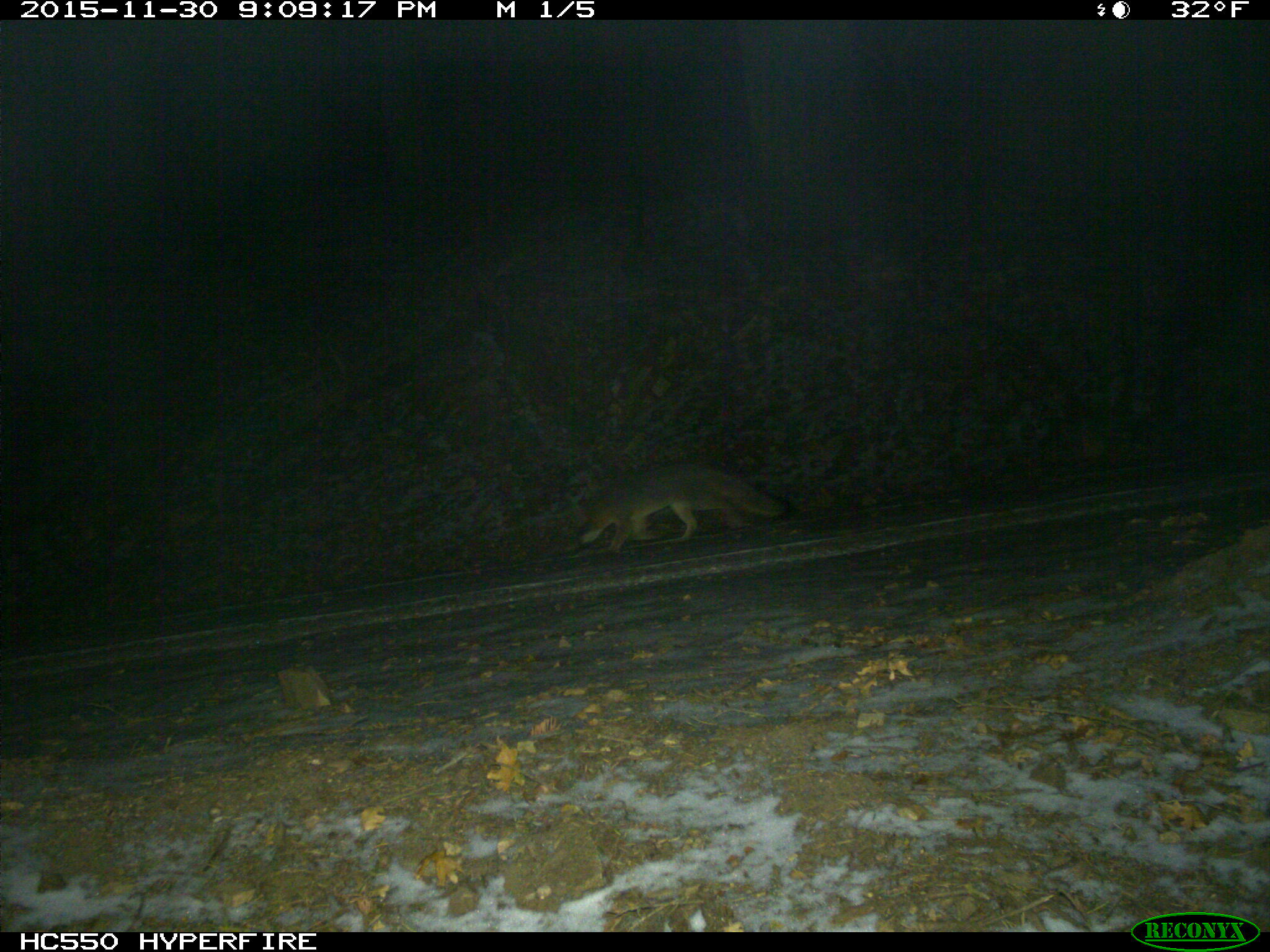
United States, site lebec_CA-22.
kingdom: Animalia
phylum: Chordata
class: Mammalia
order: Carnivora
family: Canidae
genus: Urocyon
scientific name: Urocyon cinereoargenteus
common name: gray fox